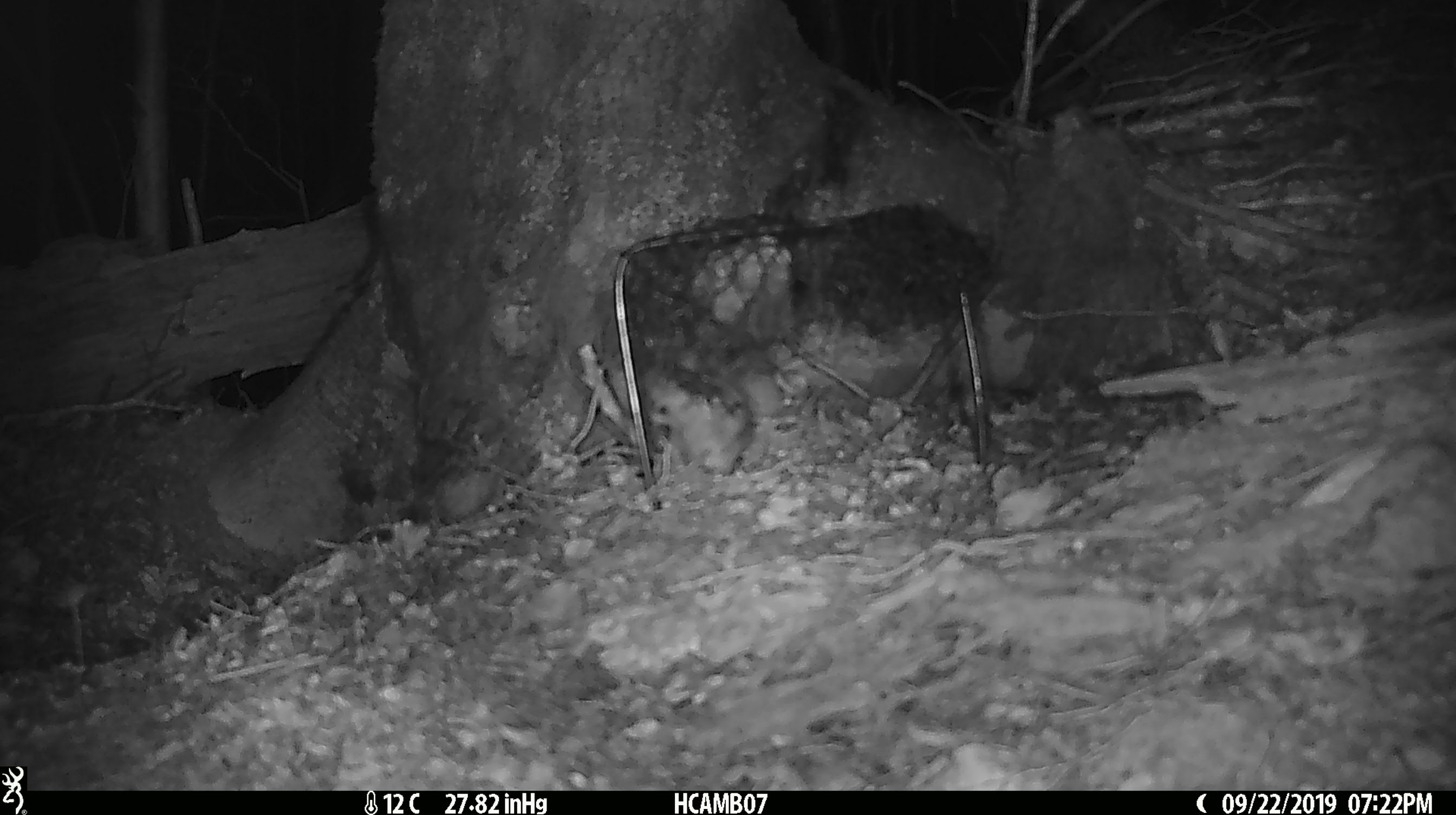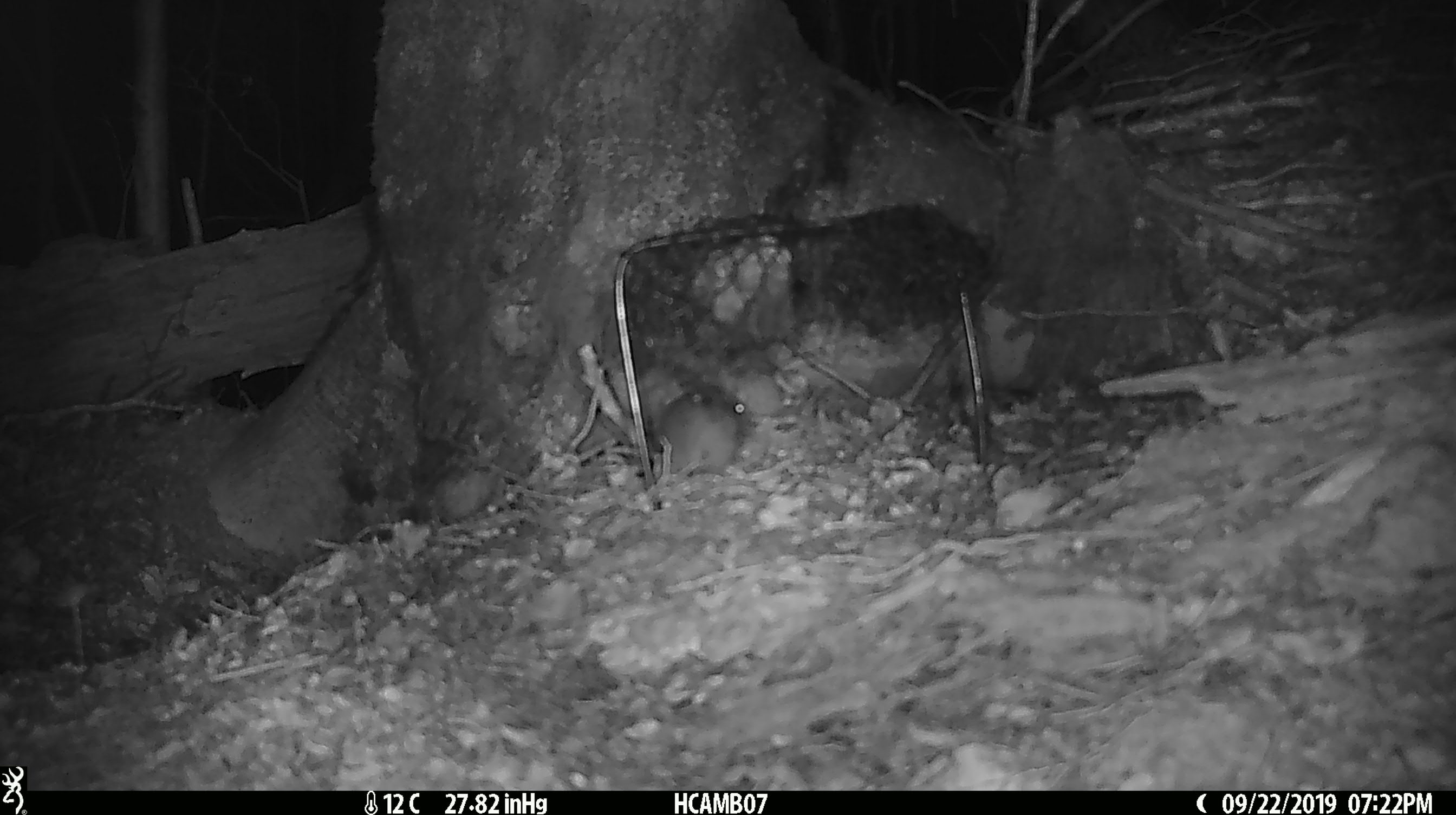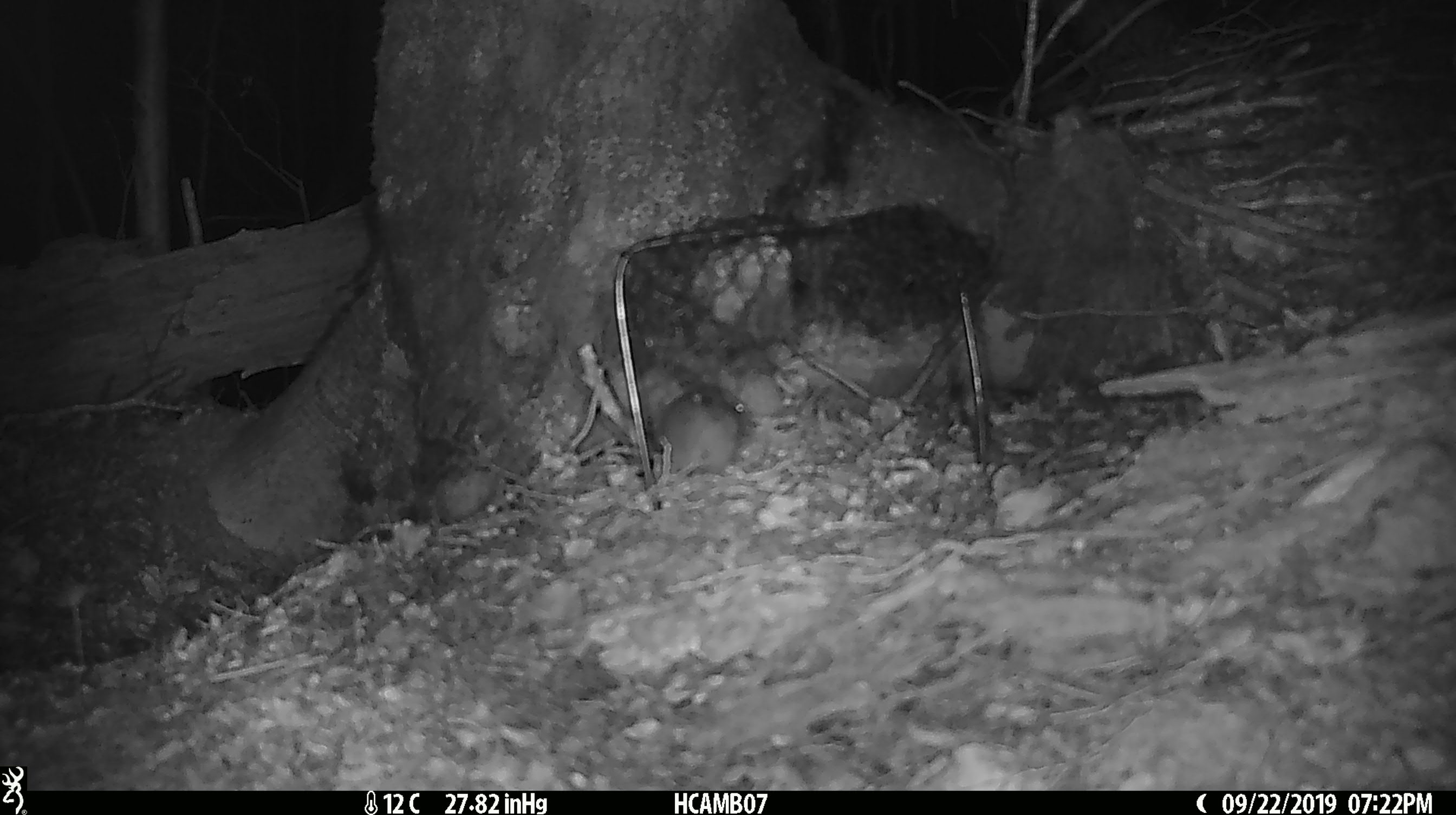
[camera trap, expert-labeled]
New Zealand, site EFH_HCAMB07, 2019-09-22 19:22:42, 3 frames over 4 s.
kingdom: Animalia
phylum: Chordata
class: Mammalia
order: Rodentia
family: Muridae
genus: Mus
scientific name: Mus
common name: mouse